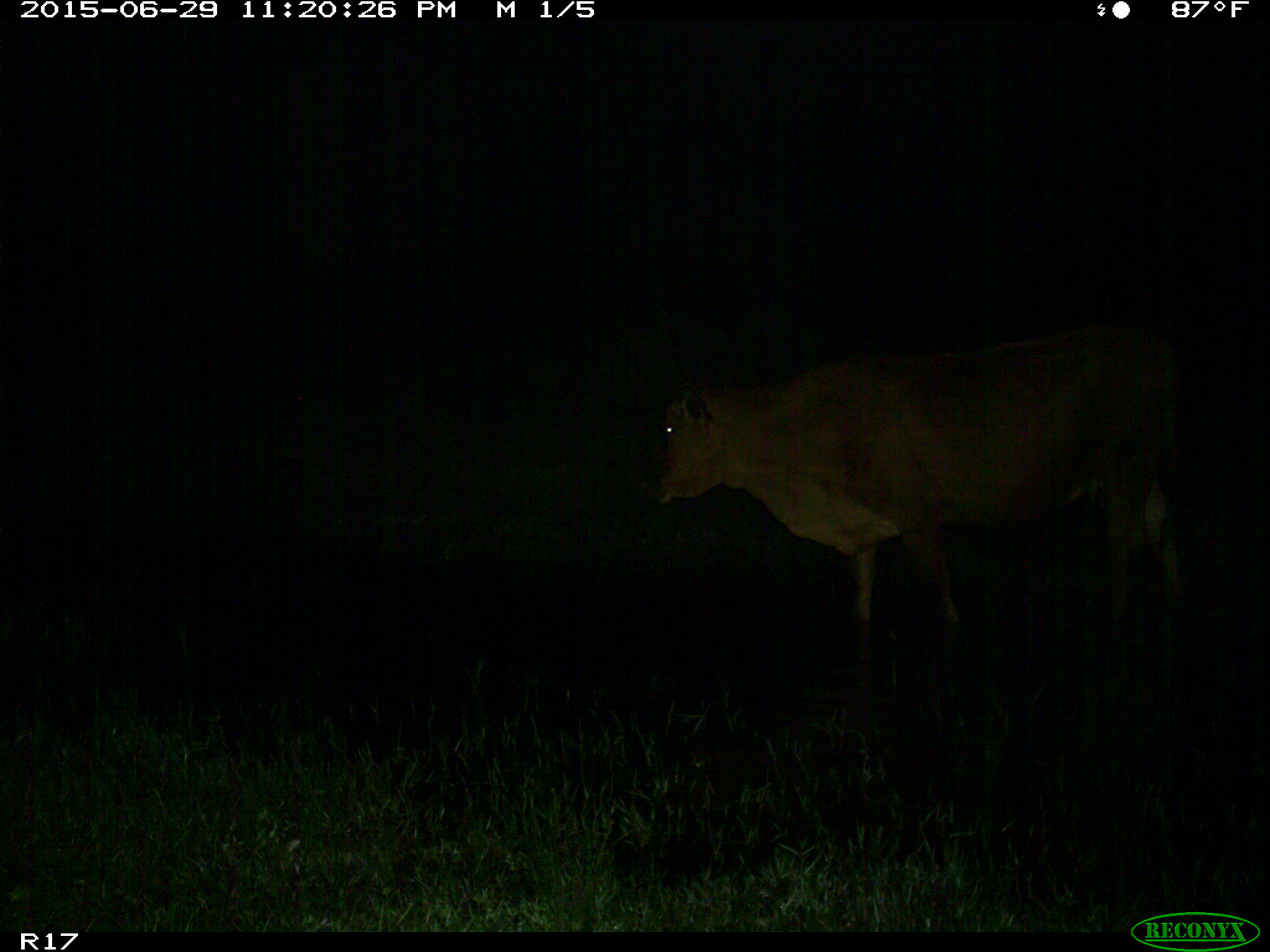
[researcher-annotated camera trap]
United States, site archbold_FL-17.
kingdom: Animalia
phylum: Chordata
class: Mammalia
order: Artiodactyla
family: Bovidae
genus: Bos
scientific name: Bos taurus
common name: domestic cow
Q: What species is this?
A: Bos taurus (domestic cow).